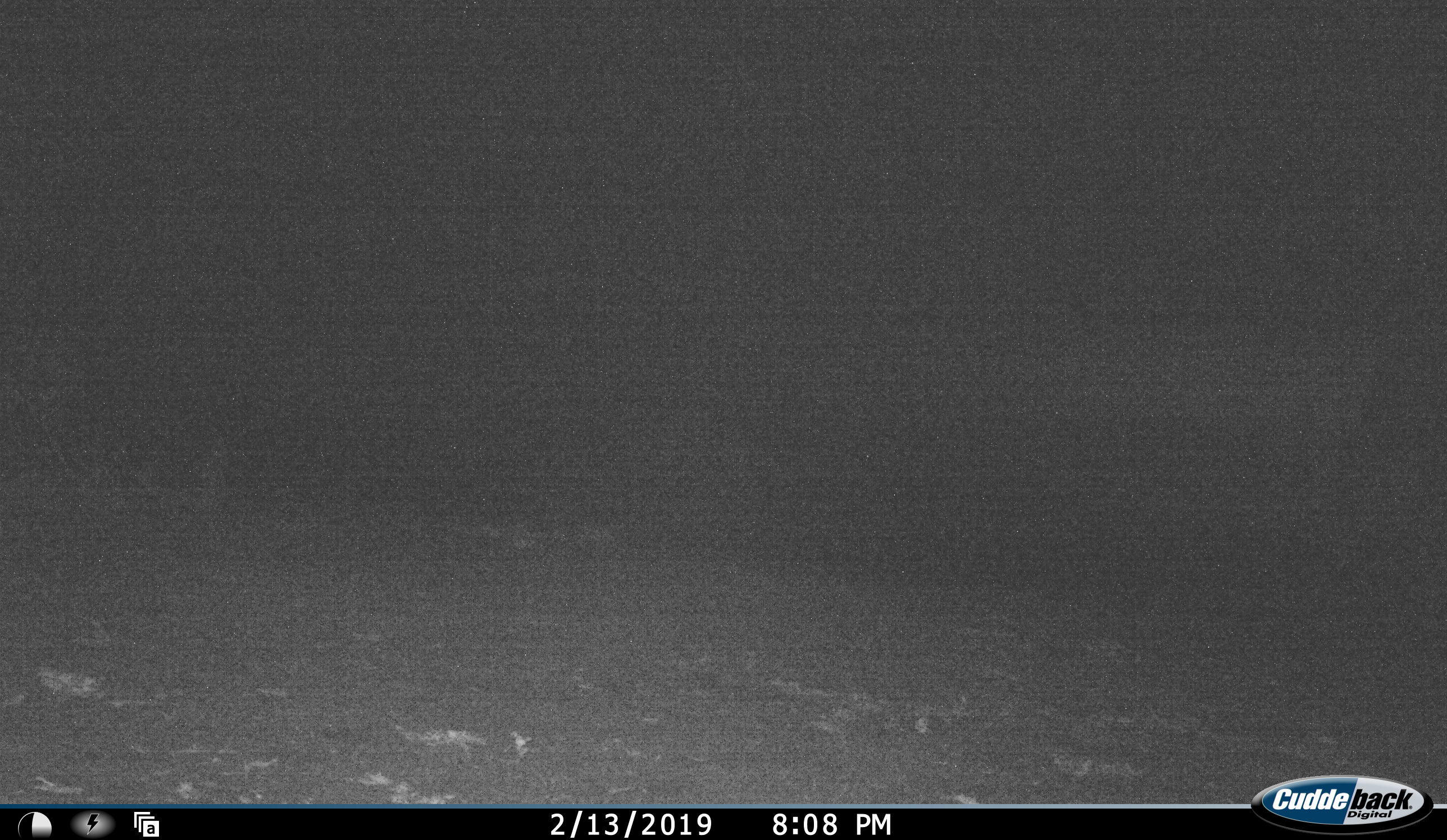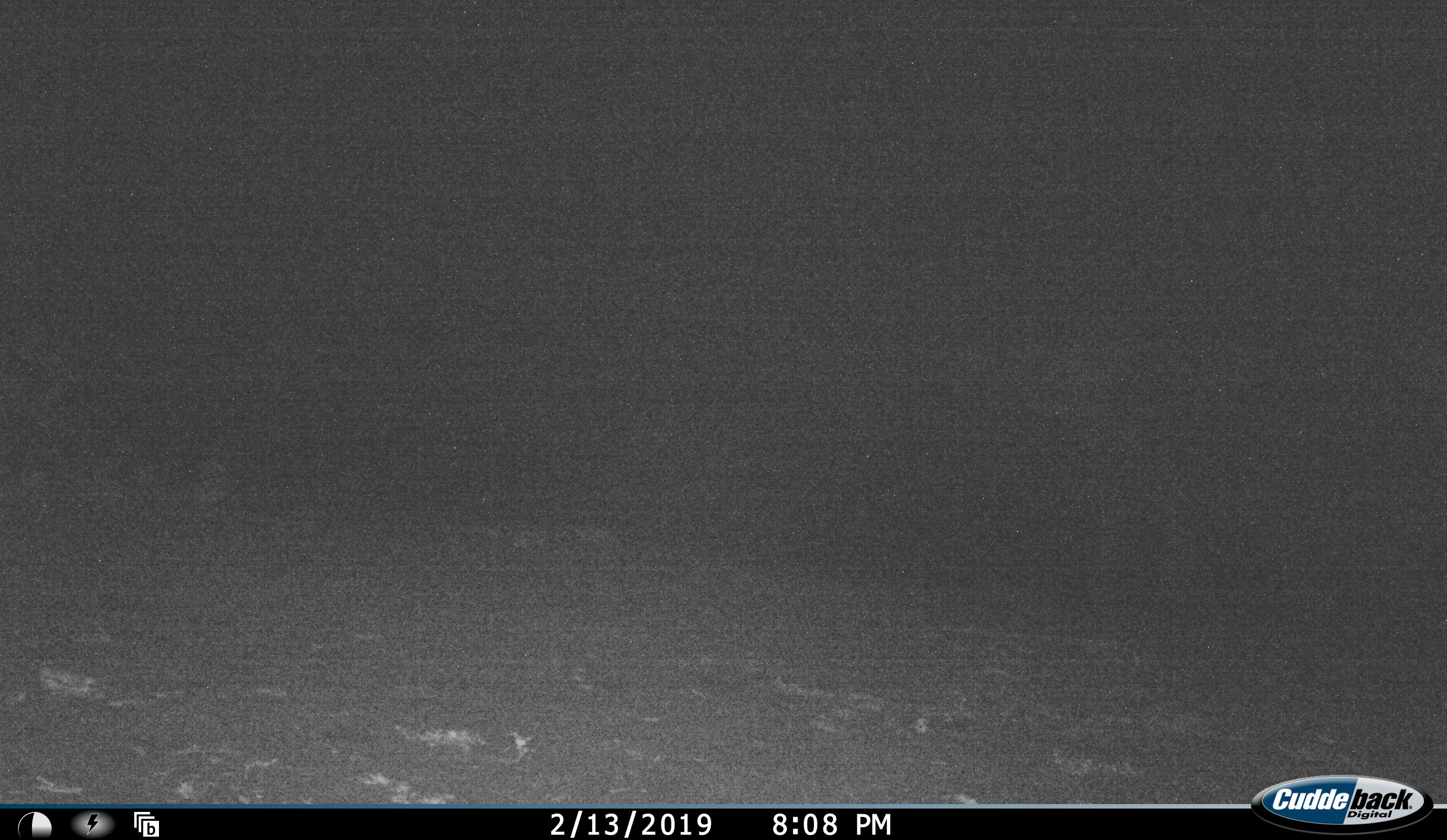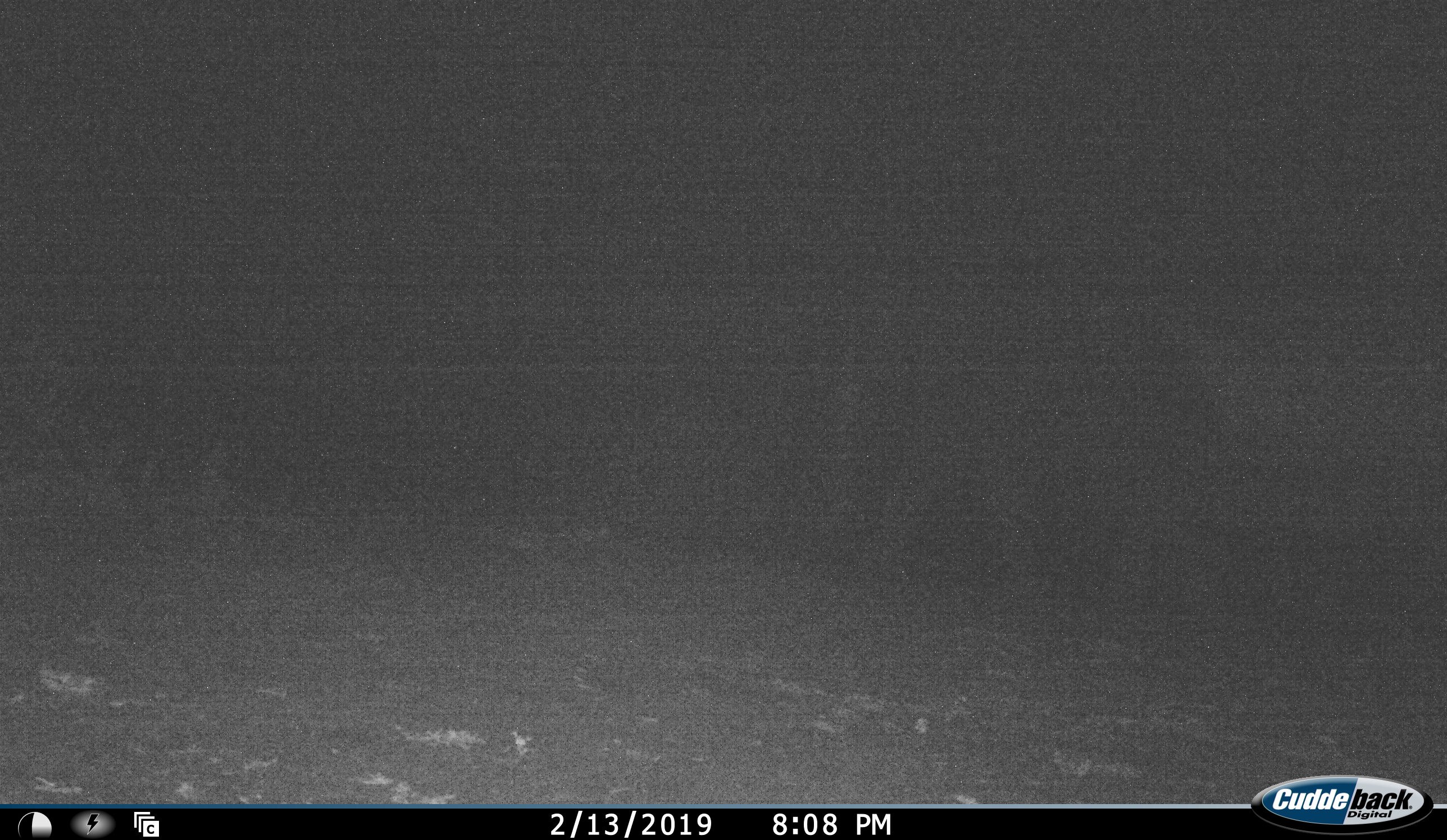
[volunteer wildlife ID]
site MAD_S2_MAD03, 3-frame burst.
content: unidentified animal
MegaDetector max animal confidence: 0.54